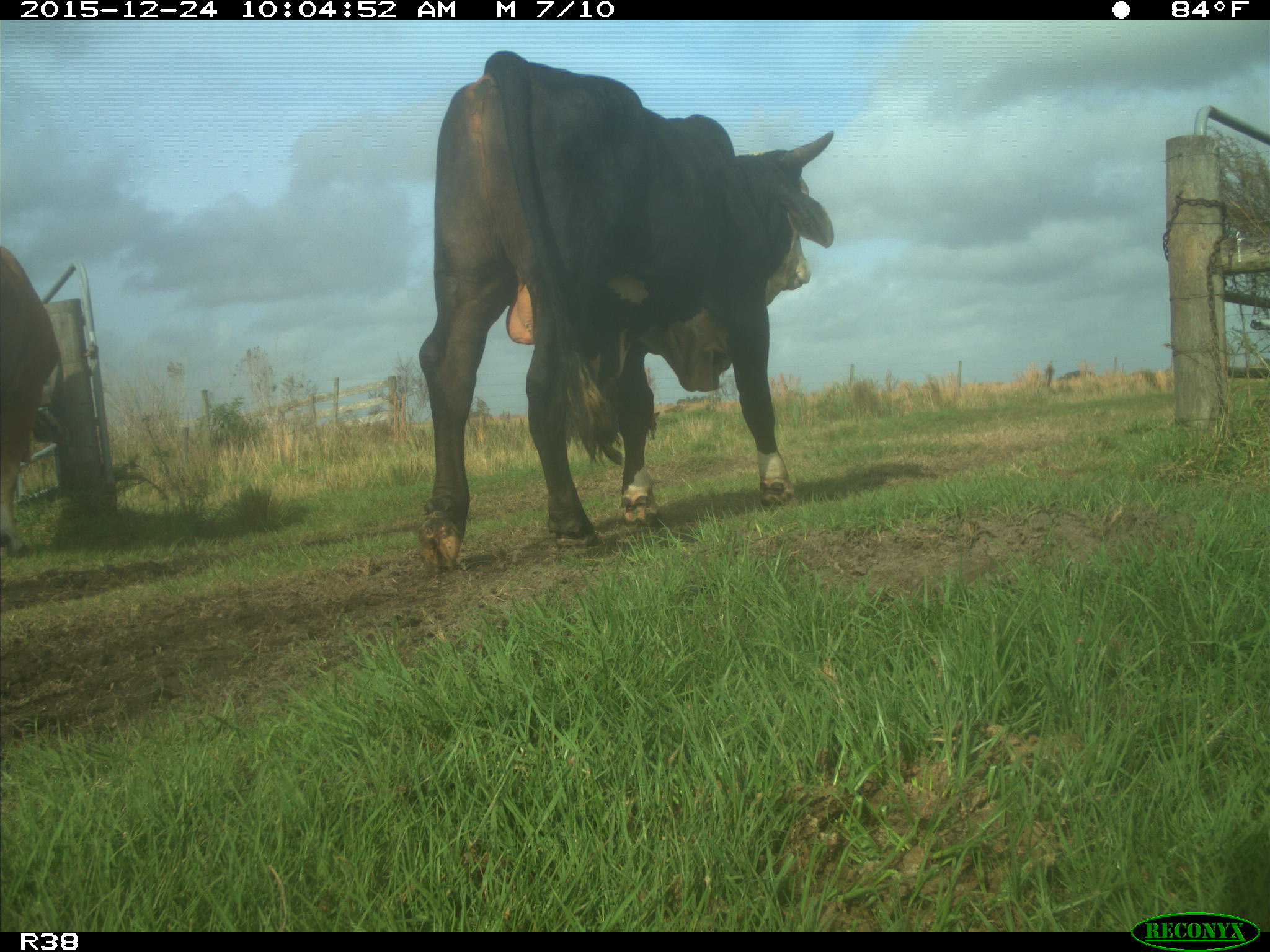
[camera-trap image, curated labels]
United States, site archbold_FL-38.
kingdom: Animalia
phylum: Chordata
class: Mammalia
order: Artiodactyla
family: Bovidae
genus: Bos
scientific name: Bos taurus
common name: domestic cow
Bos taurus (domestic cow).